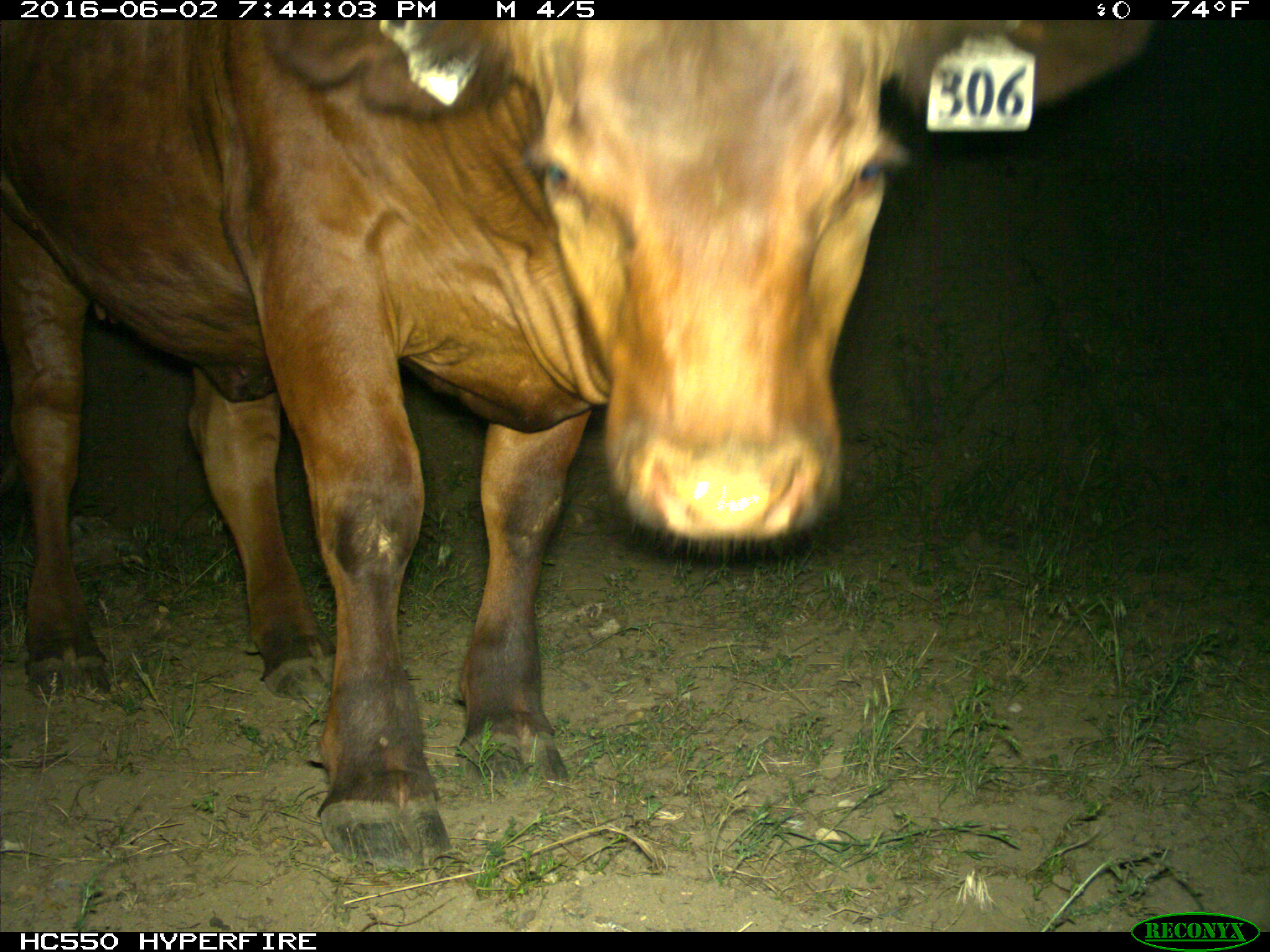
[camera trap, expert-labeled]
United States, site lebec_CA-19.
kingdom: Animalia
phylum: Chordata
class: Mammalia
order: Artiodactyla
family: Bovidae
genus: Bos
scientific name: Bos taurus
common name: domestic cow